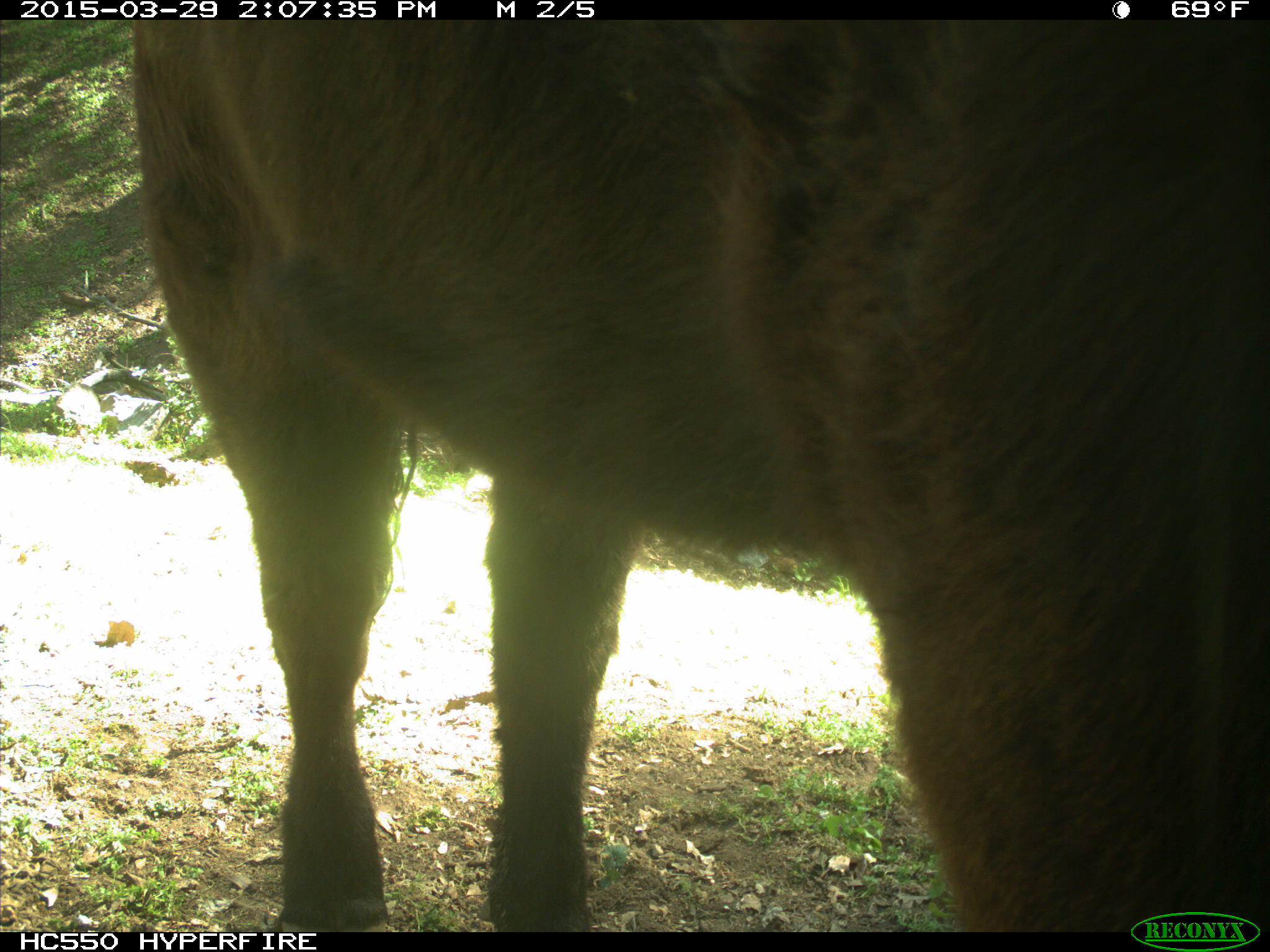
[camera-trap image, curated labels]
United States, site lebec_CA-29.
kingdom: Animalia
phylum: Chordata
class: Mammalia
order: Artiodactyla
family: Bovidae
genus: Bos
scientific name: Bos taurus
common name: domestic cow